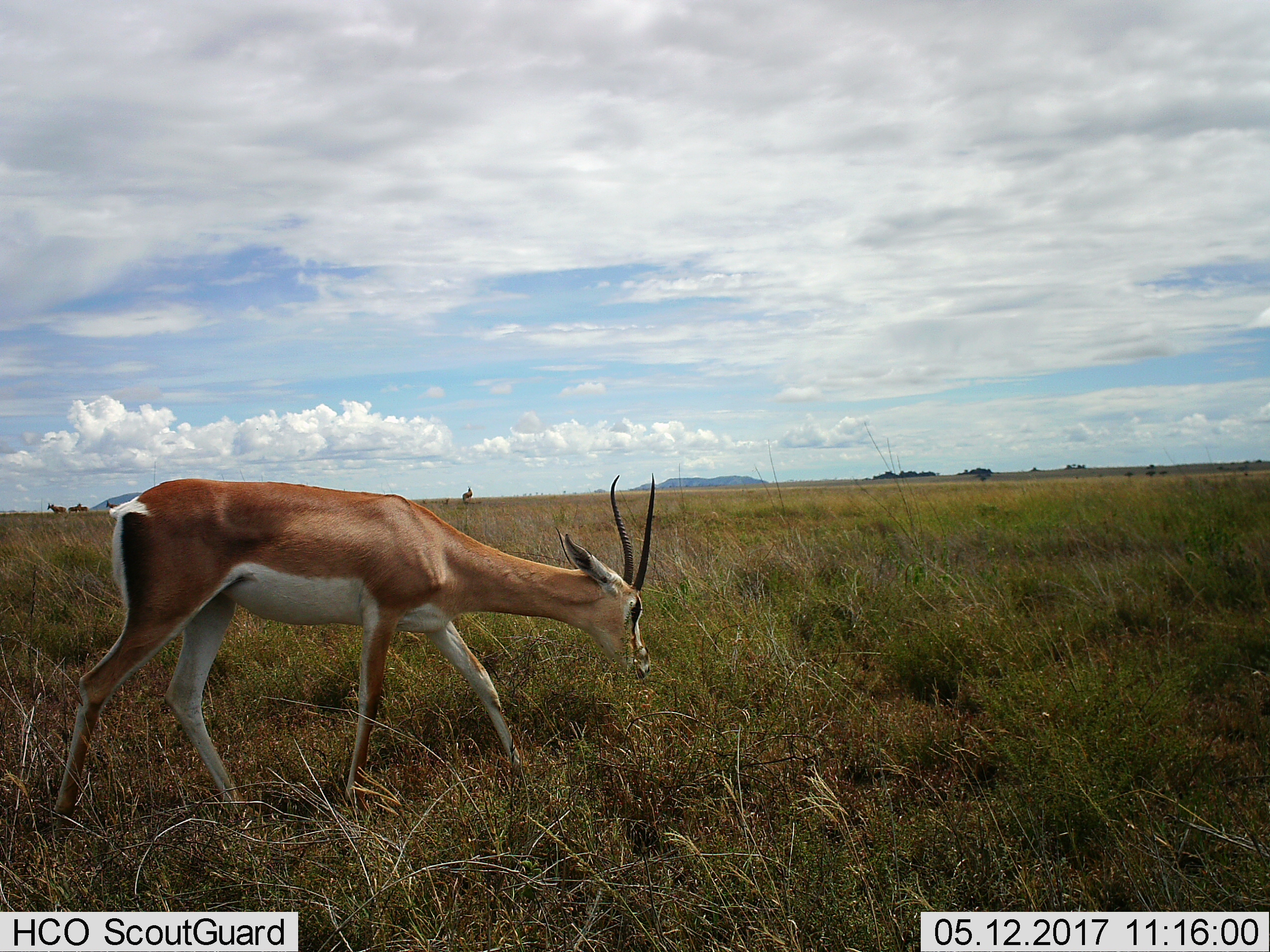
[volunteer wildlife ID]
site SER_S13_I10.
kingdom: Animalia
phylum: Chordata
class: Mammalia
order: Artiodactyla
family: Bovidae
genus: Nanger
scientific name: Nanger granti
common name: grant's gazelle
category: gazellegrants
Gazellegrants (grant's gazelle) (Nanger granti), count 1. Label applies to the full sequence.